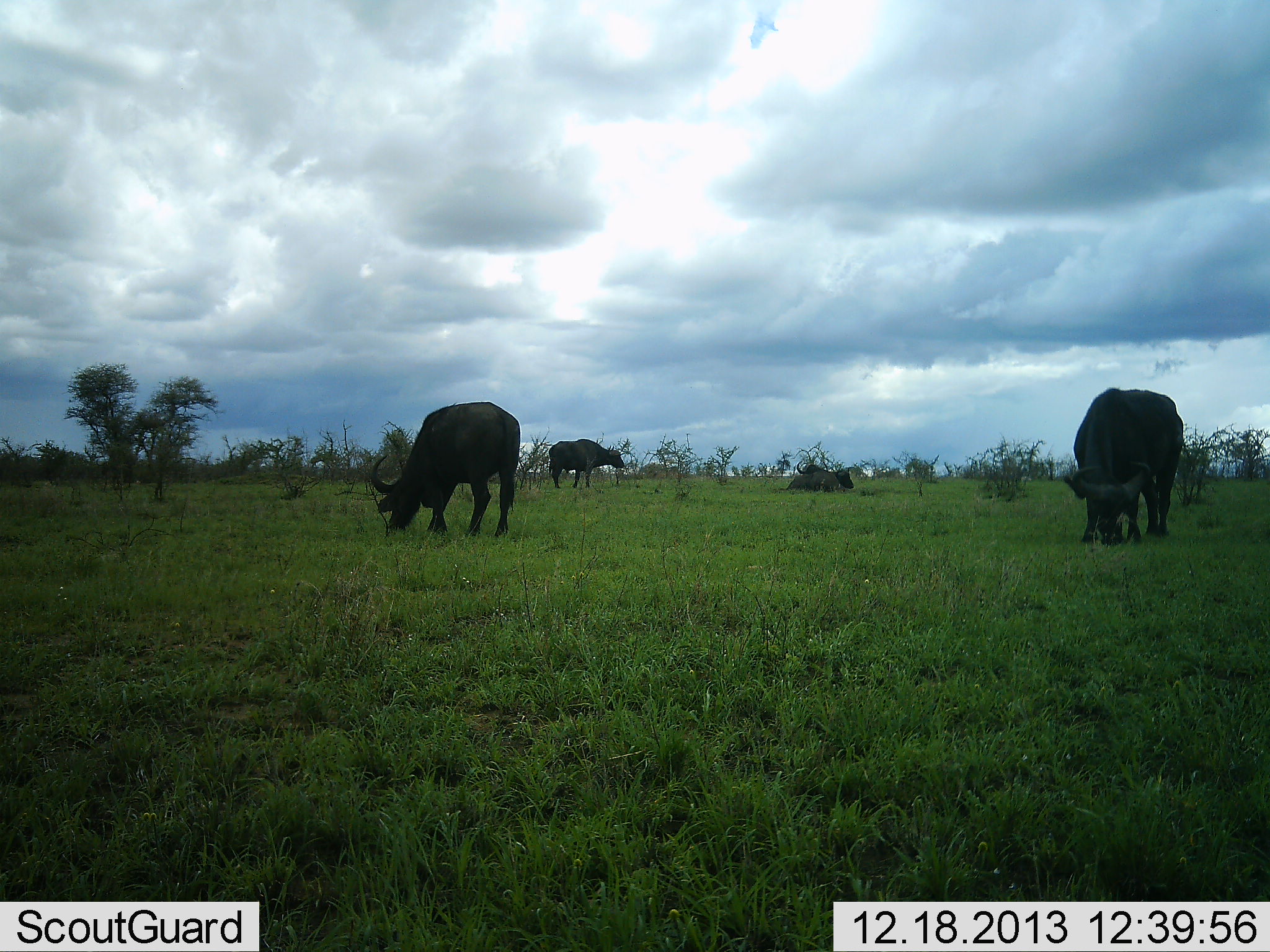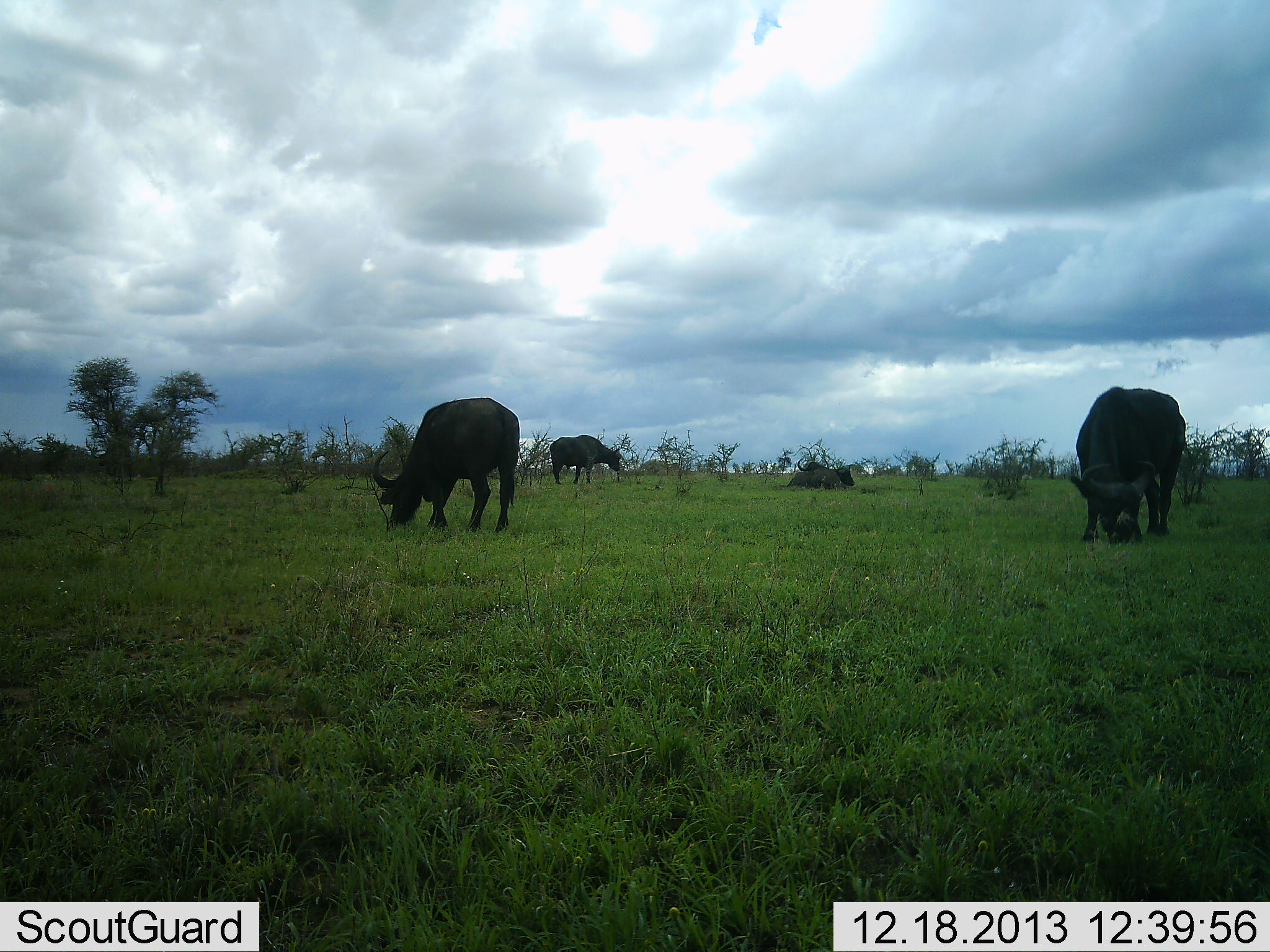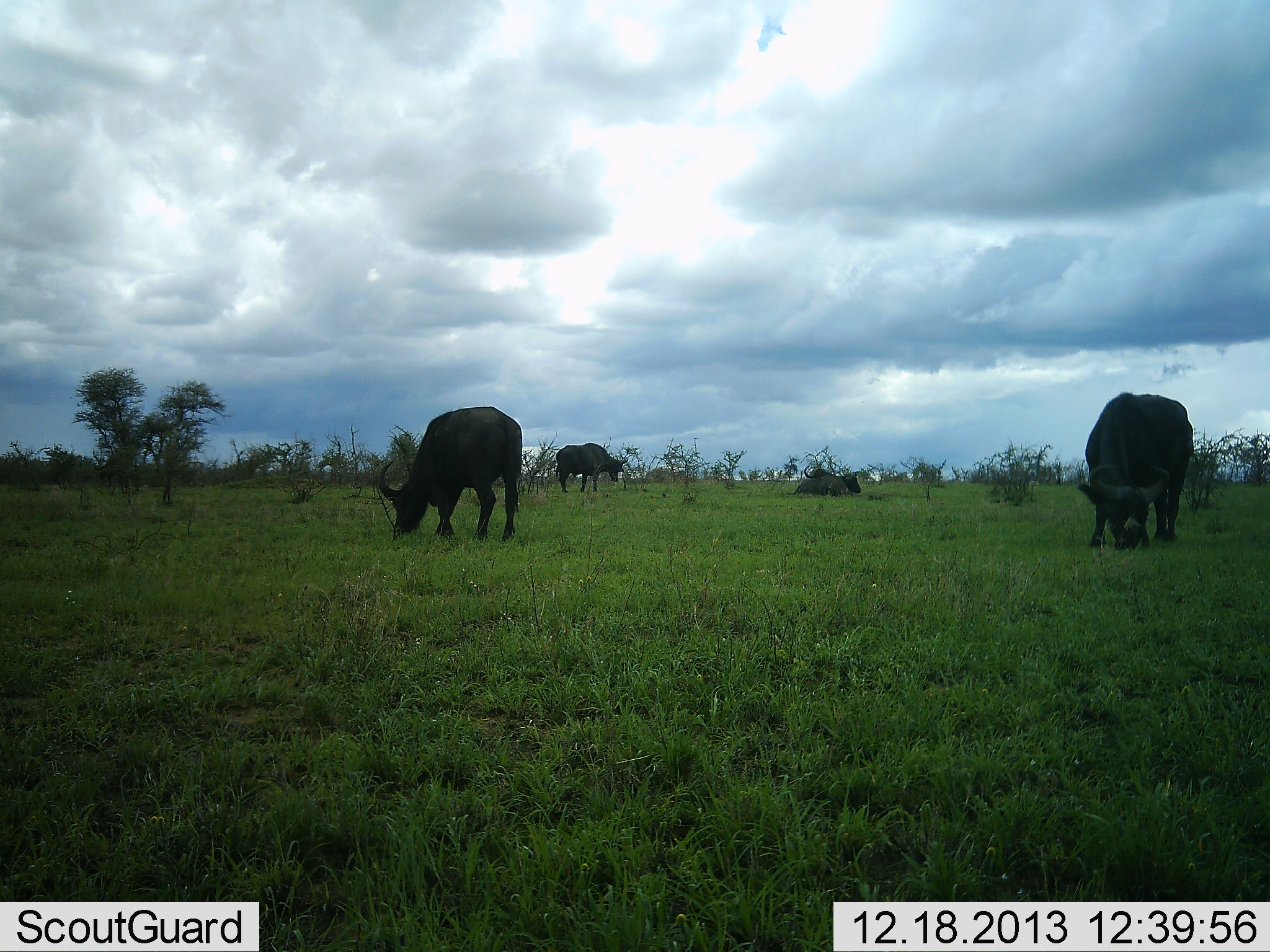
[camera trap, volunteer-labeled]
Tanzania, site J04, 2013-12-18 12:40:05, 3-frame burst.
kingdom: Animalia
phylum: Chordata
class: Mammalia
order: Artiodactyla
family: Bovidae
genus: Syncerus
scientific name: Syncerus caffer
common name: cape buffalo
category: buffalo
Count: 4.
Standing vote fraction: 30%.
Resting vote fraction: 60%.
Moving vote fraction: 0%.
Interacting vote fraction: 0%.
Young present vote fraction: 0%.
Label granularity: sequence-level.